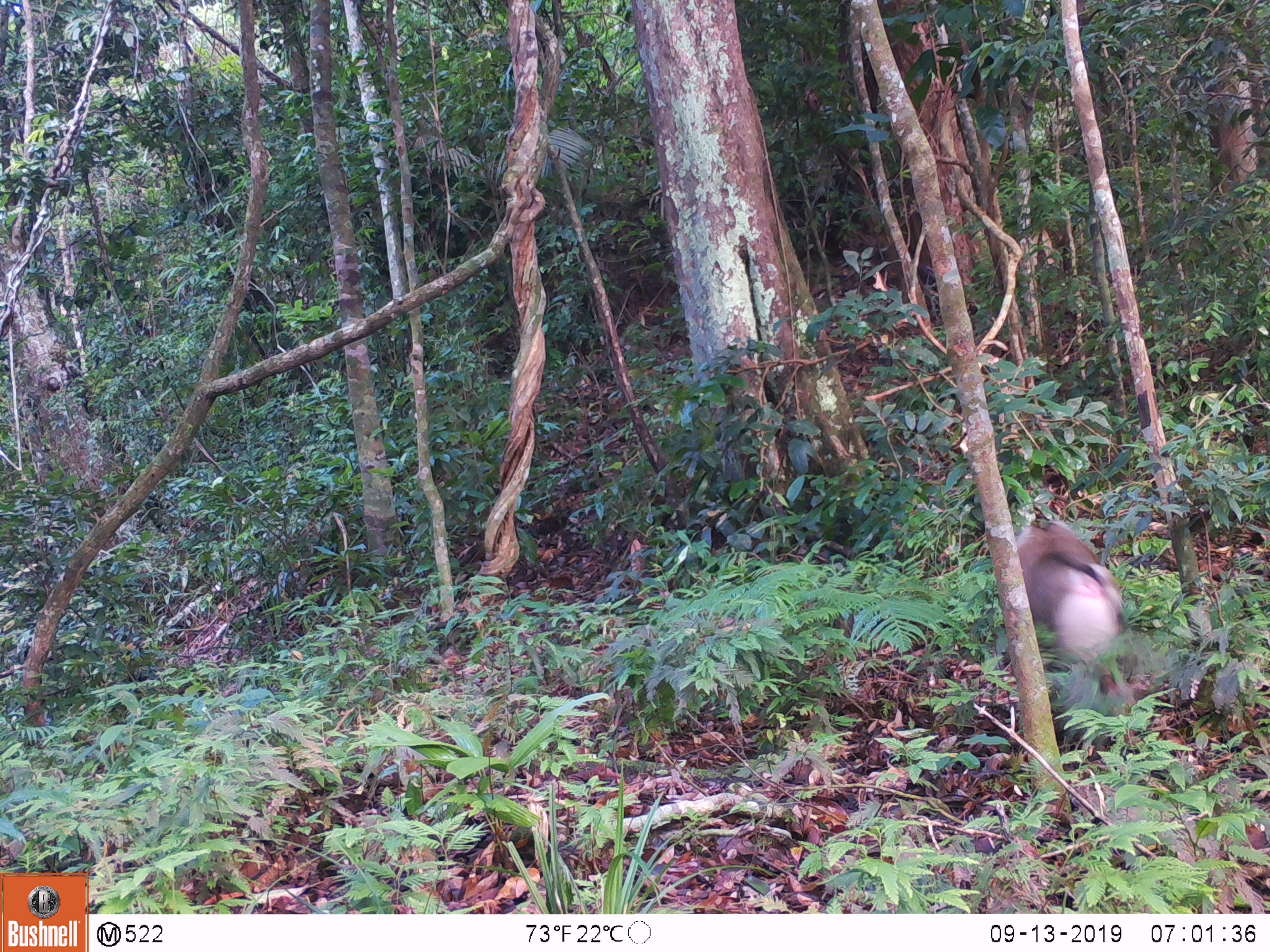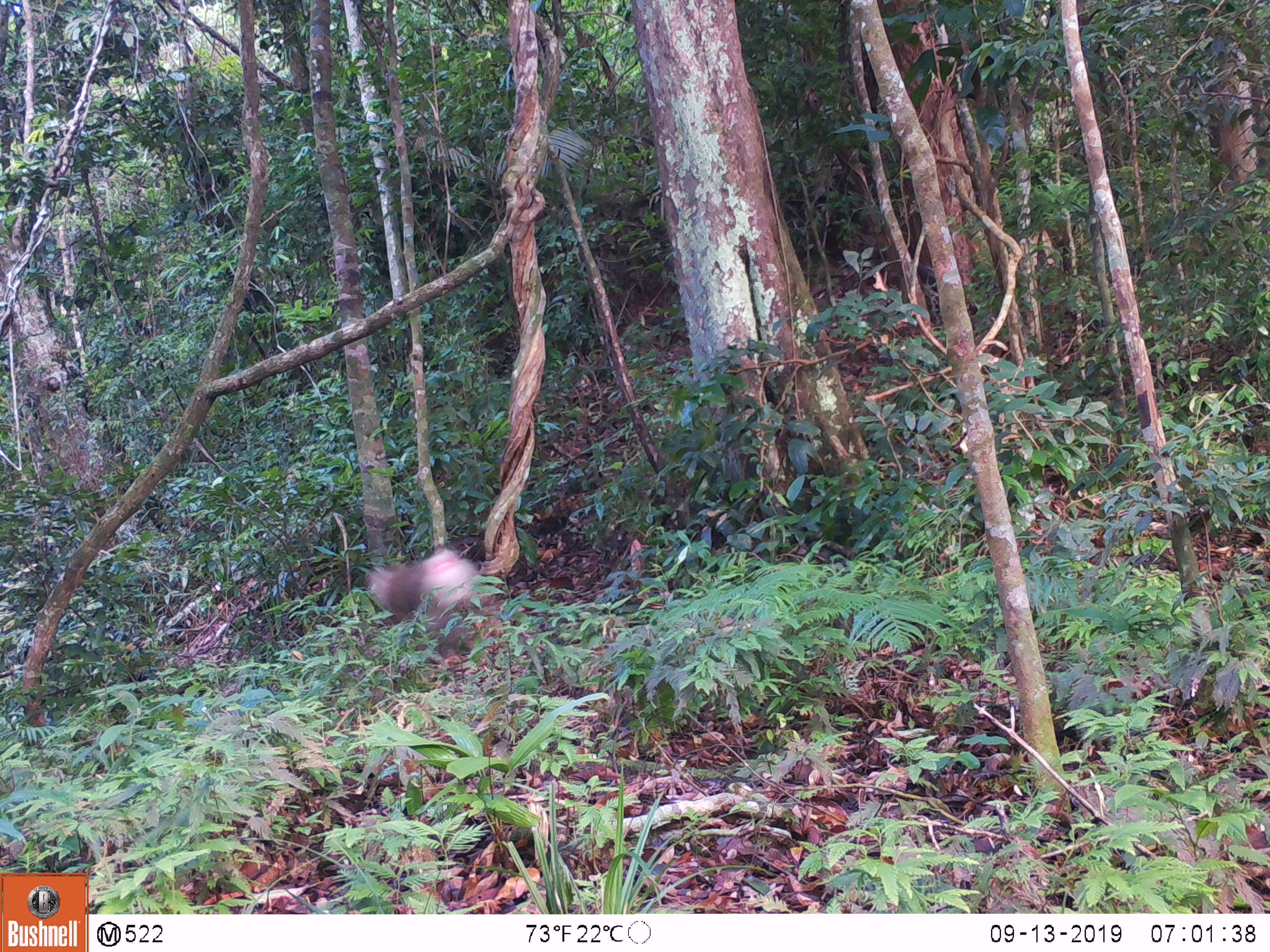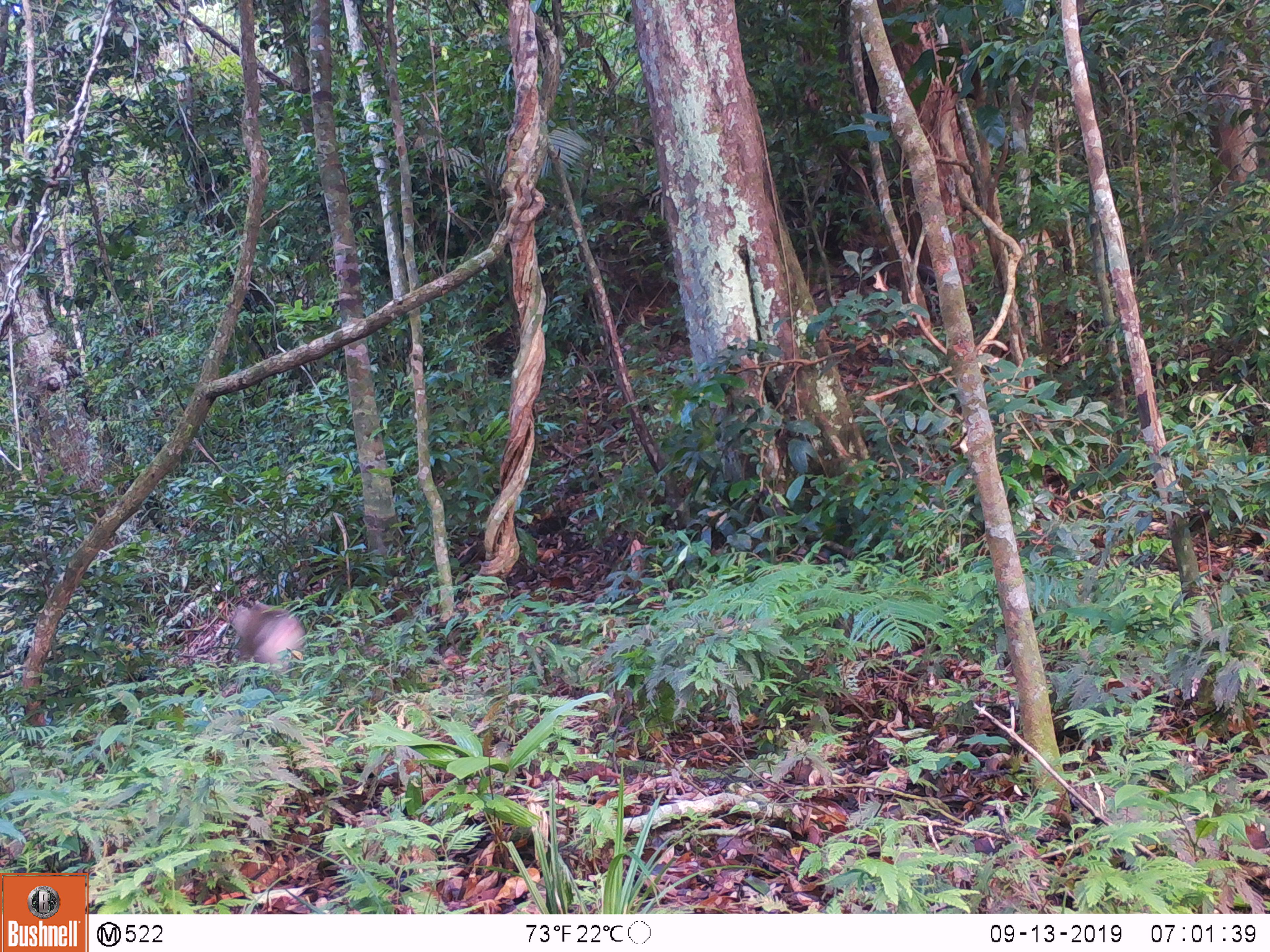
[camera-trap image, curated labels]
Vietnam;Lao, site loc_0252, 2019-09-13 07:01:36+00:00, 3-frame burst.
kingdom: Animalia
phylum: Chordata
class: Mammalia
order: Primates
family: Cercopithecidae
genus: Macaca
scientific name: Macaca nemestrina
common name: pig-tailed macaque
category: pig tailed macaque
Pig tailed macaque (pig-tailed macaque) (Macaca nemestrina). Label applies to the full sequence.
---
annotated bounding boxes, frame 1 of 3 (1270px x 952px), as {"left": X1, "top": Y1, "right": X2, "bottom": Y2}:
pig tailed macaque: {"left": 1016, "top": 519, "right": 1152, "bottom": 714}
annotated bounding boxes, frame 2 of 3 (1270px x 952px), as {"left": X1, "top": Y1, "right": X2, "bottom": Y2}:
pig tailed macaque: {"left": 363, "top": 546, "right": 482, "bottom": 659}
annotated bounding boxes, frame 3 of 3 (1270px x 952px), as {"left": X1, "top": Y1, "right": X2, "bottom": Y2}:
pig tailed macaque: {"left": 227, "top": 597, "right": 307, "bottom": 677}